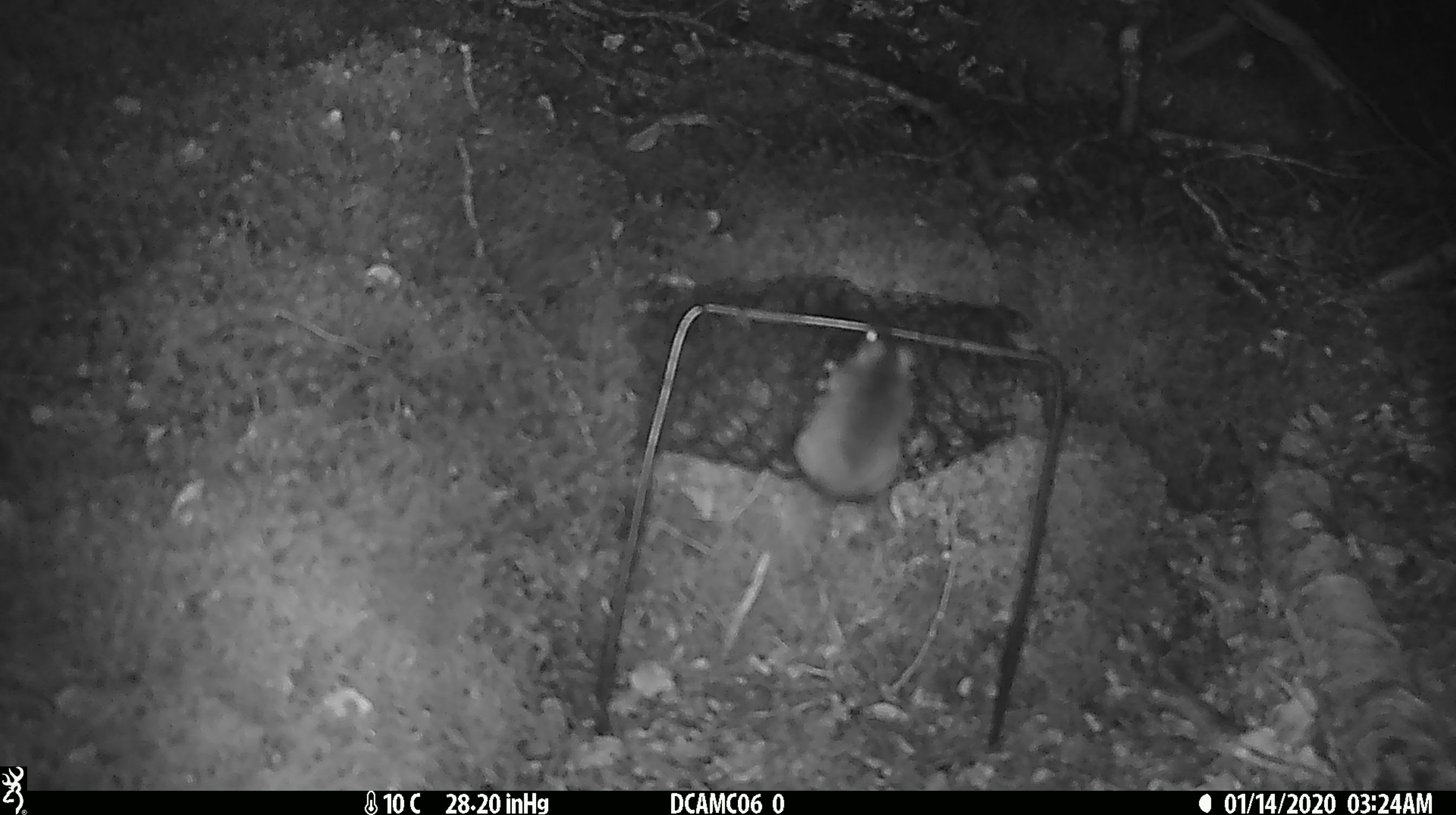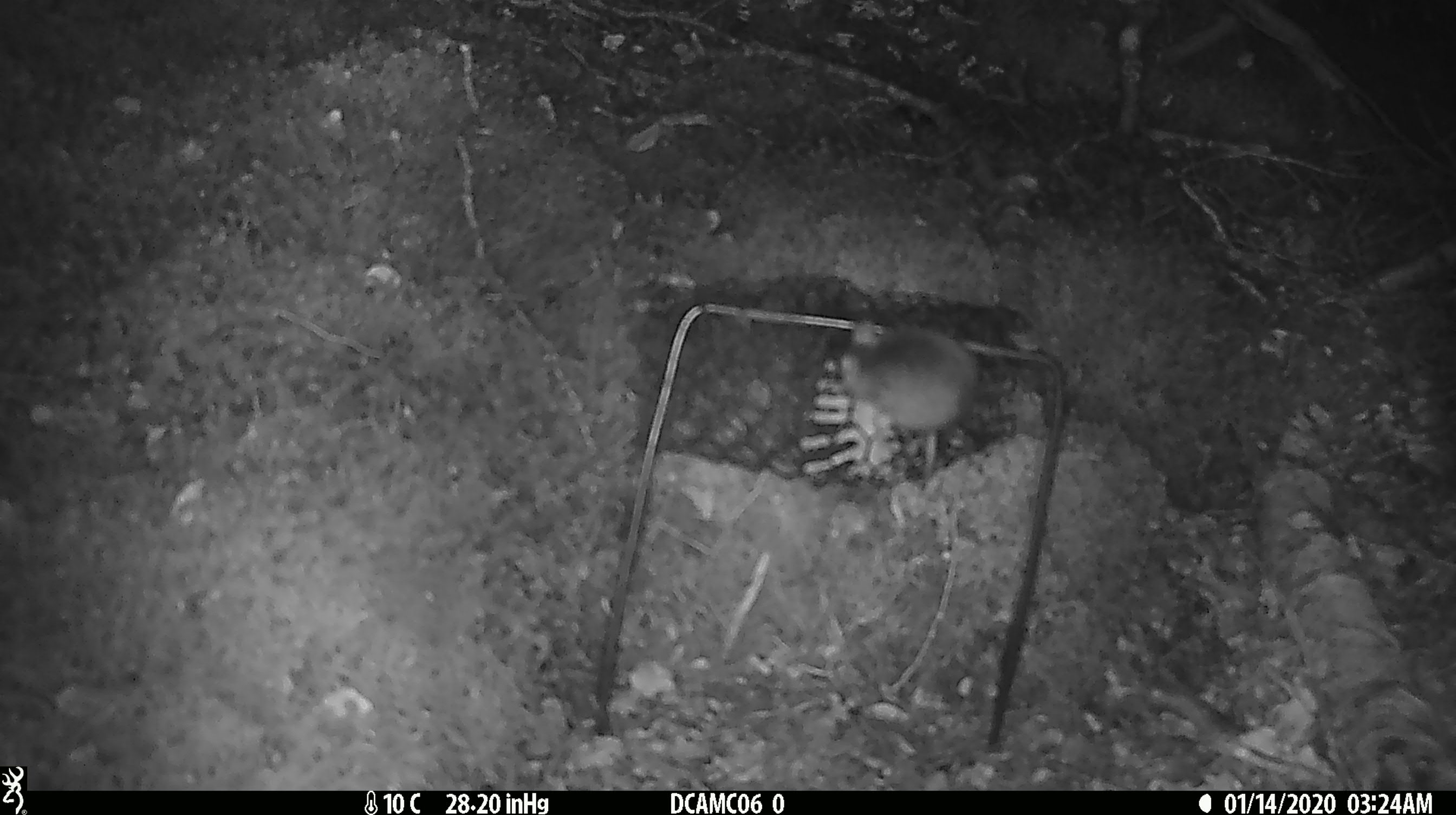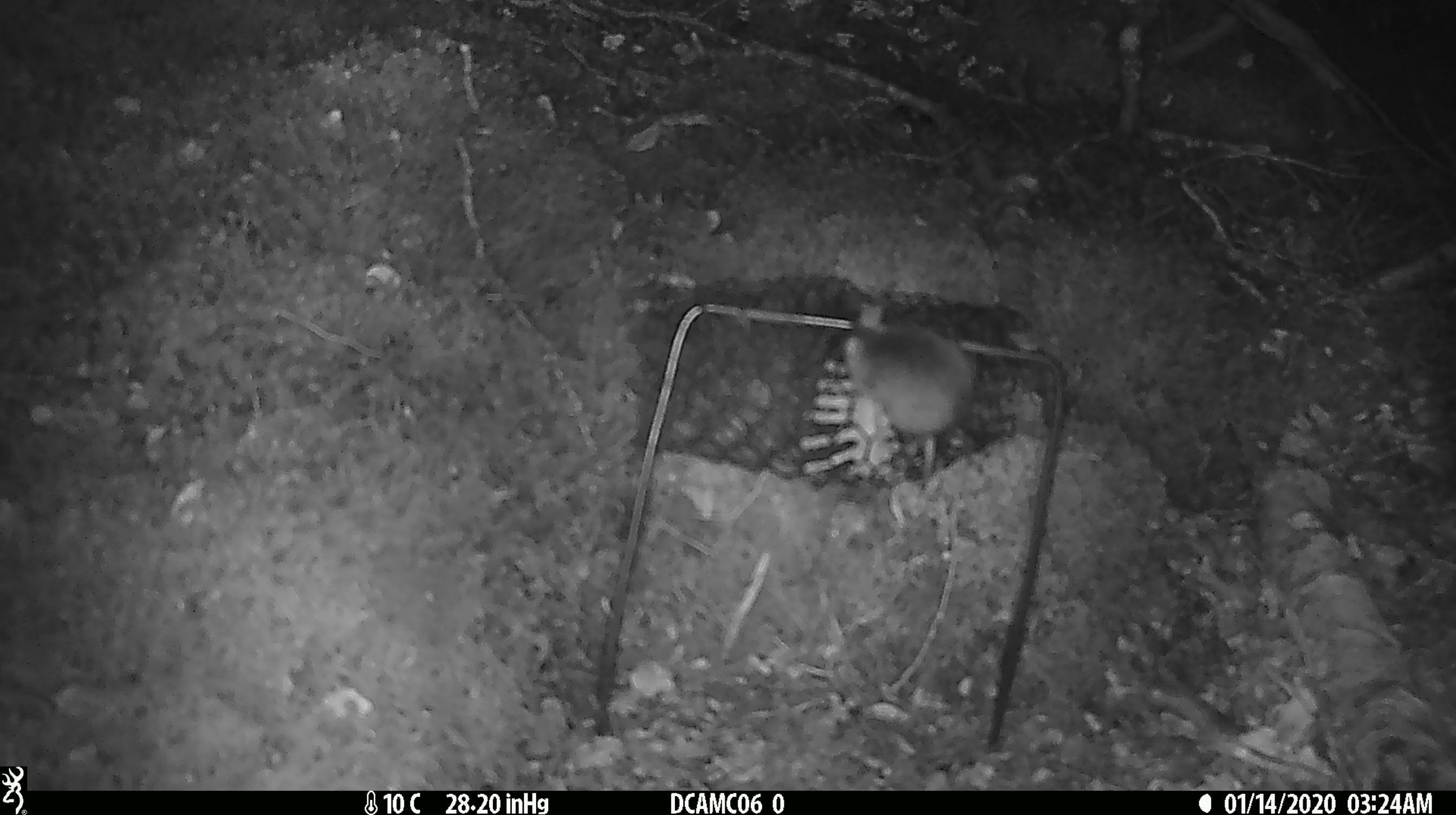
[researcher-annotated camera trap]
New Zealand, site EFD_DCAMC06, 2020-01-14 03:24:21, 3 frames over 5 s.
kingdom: Animalia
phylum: Chordata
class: Mammalia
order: Rodentia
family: Muridae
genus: Mus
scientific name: Mus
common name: mouse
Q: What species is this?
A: Mouse (Mus).